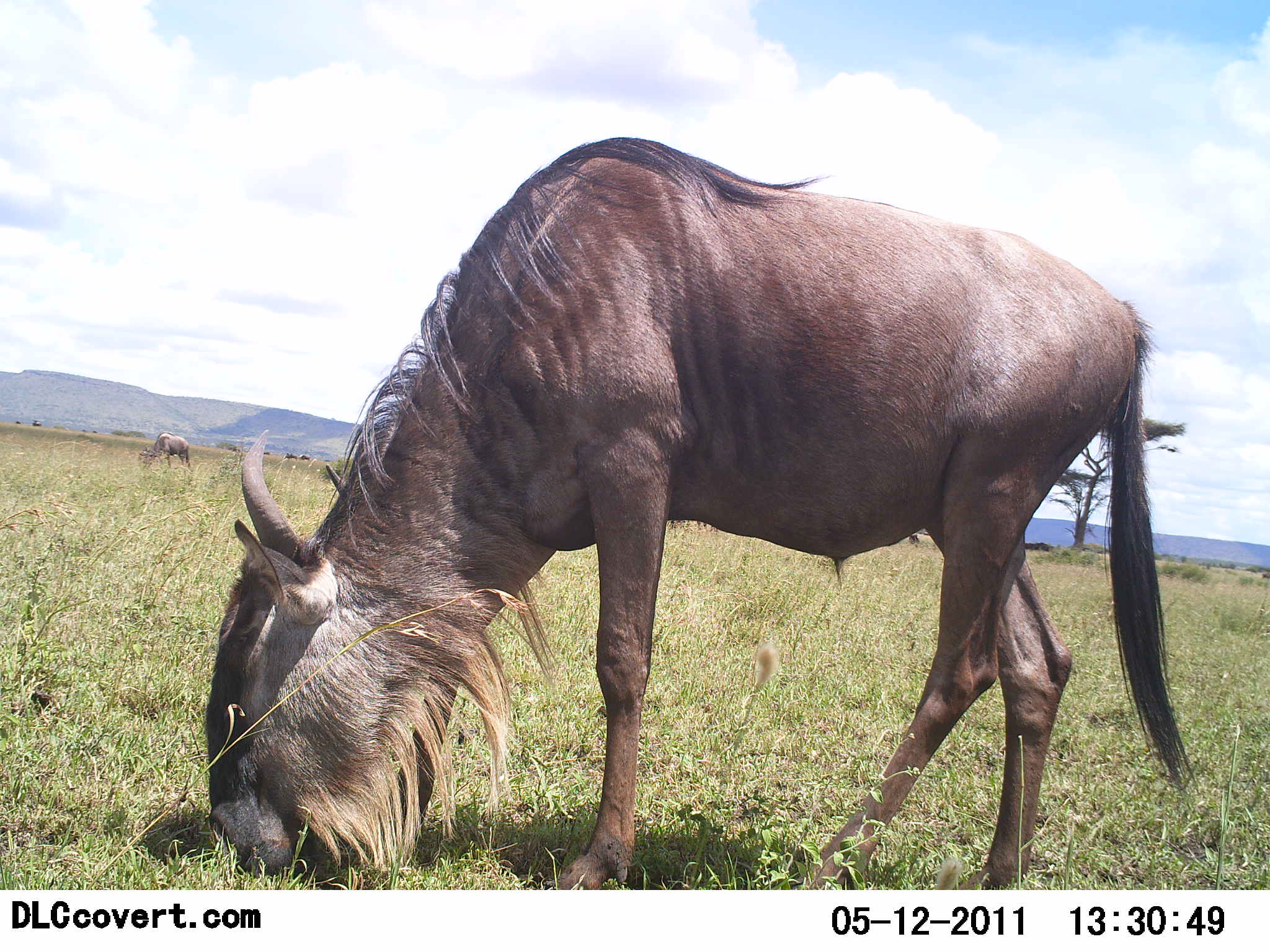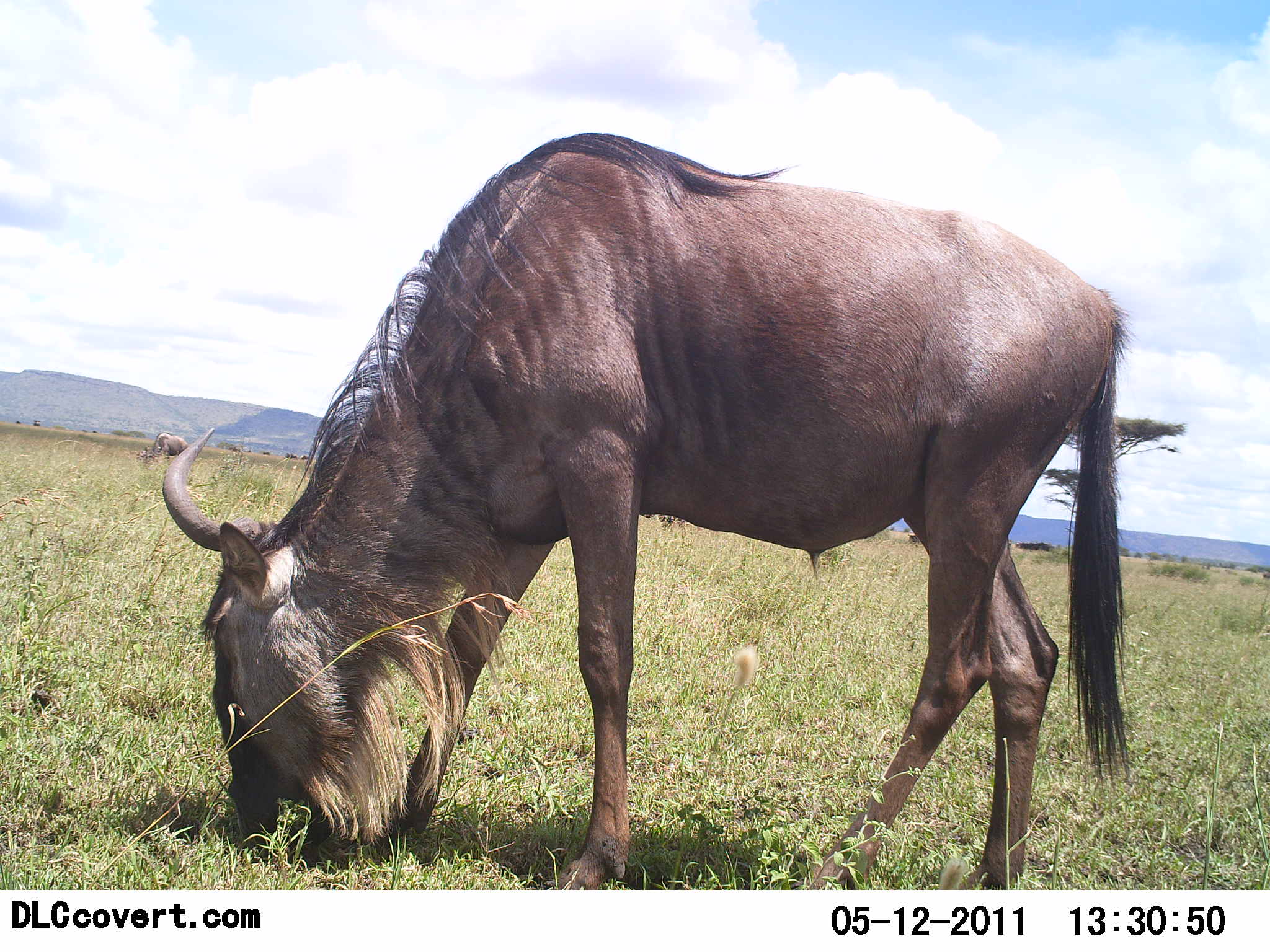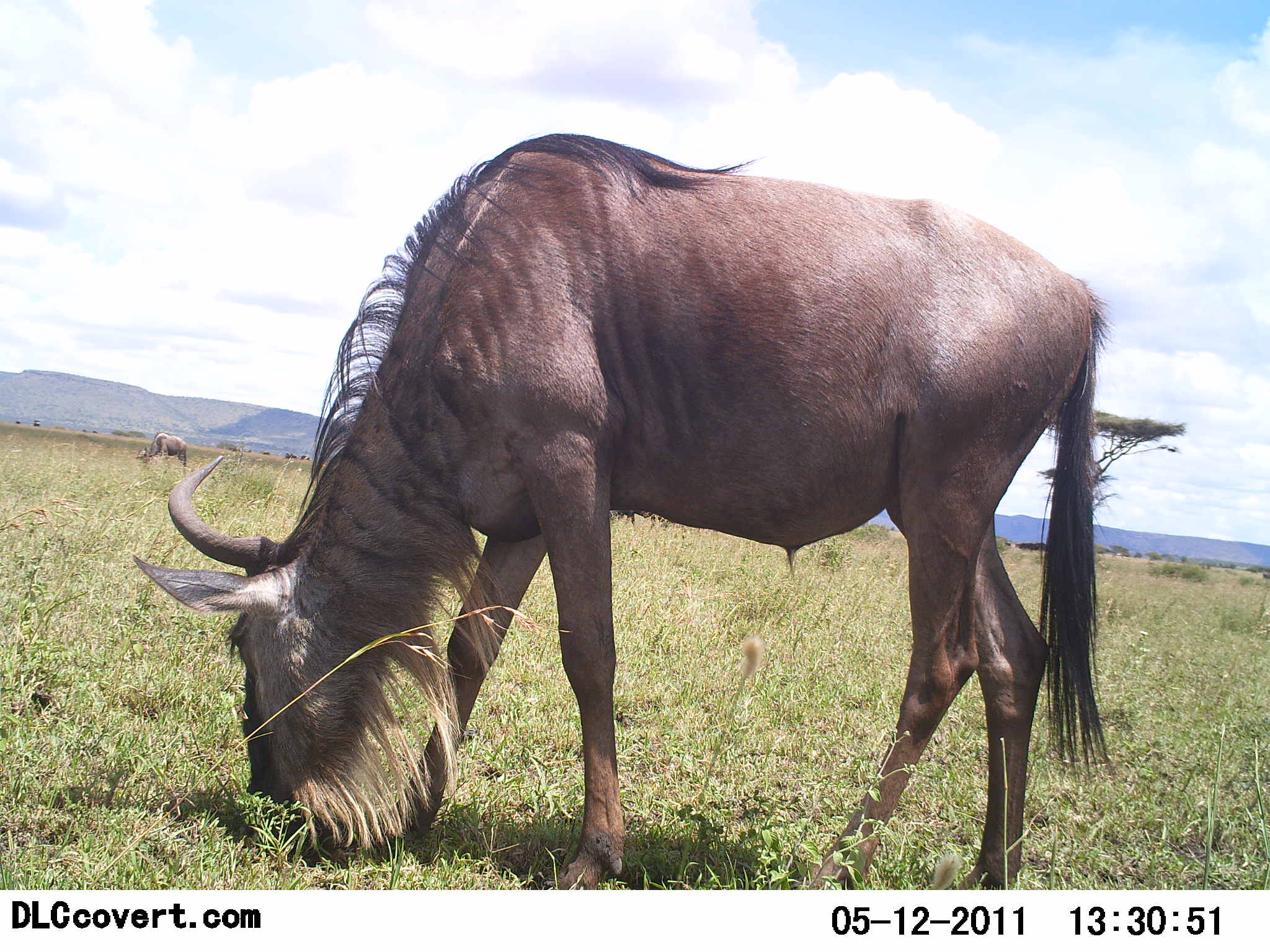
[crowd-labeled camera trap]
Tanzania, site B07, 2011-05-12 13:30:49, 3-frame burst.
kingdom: Animalia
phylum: Chordata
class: Mammalia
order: Artiodactyla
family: Bovidae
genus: Connochaetes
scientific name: Connochaetes taurinus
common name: blue wildebeest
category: wildebeest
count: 1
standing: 50%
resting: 0%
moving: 8%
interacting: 0%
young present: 0%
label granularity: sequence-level